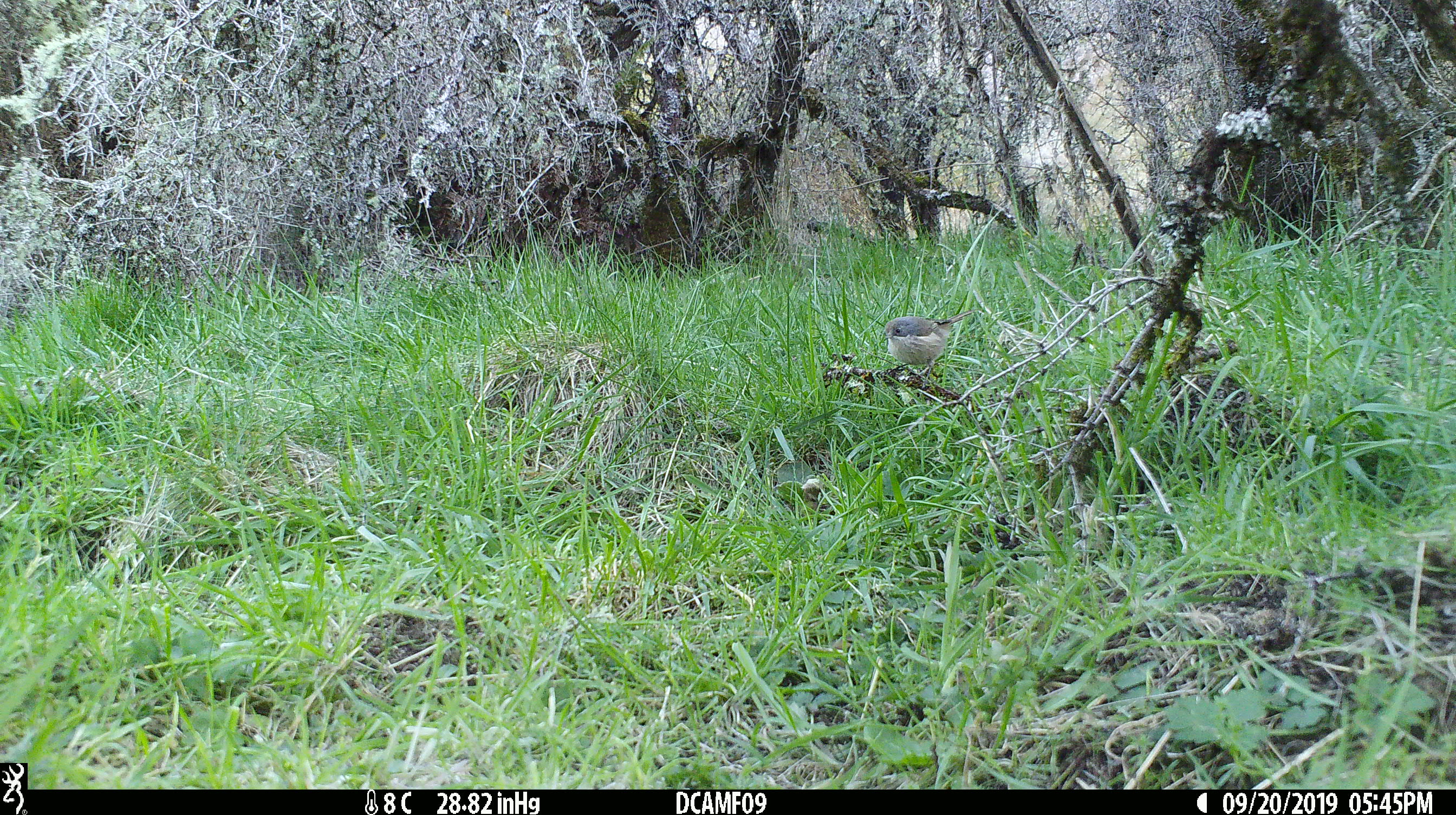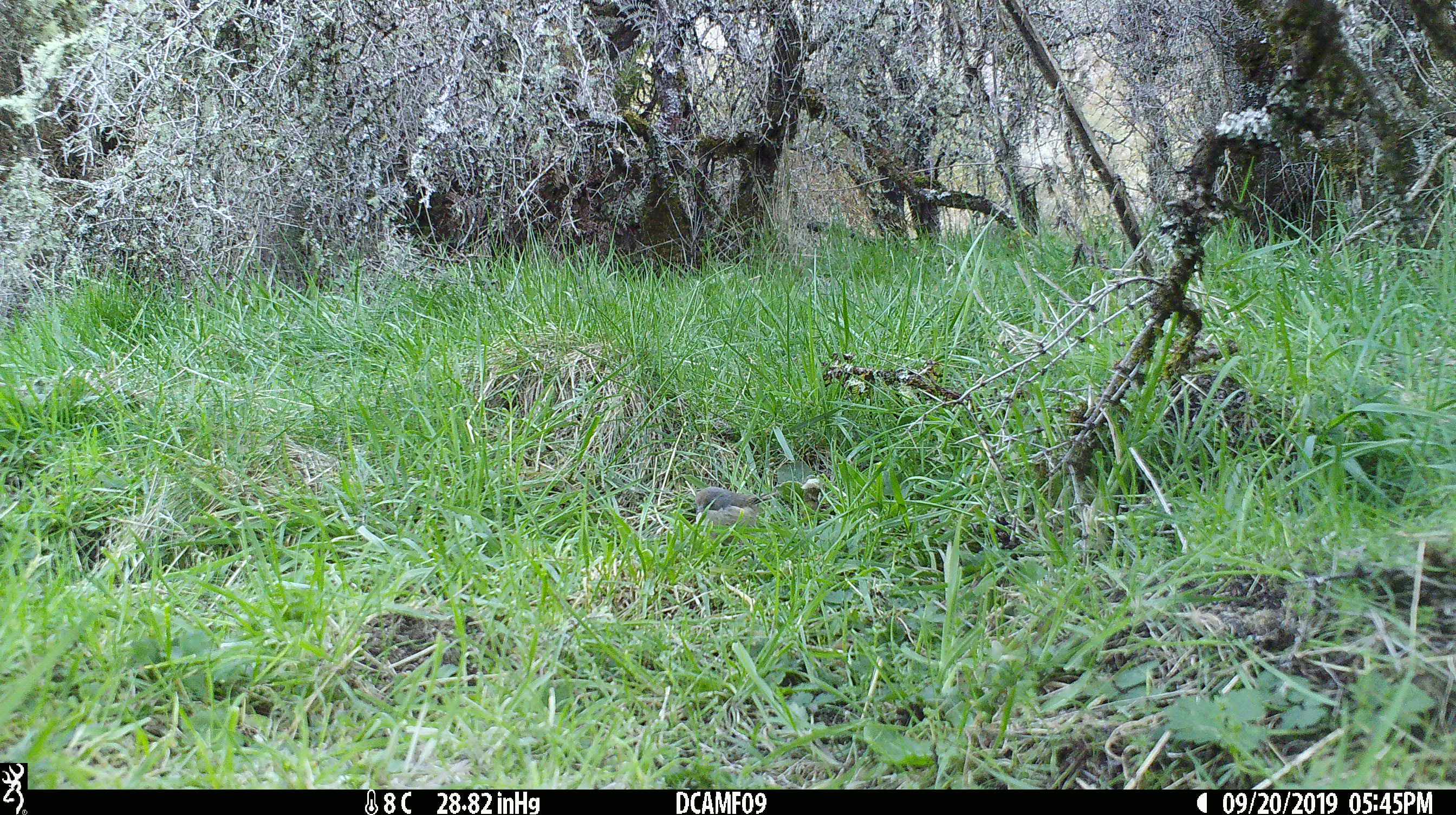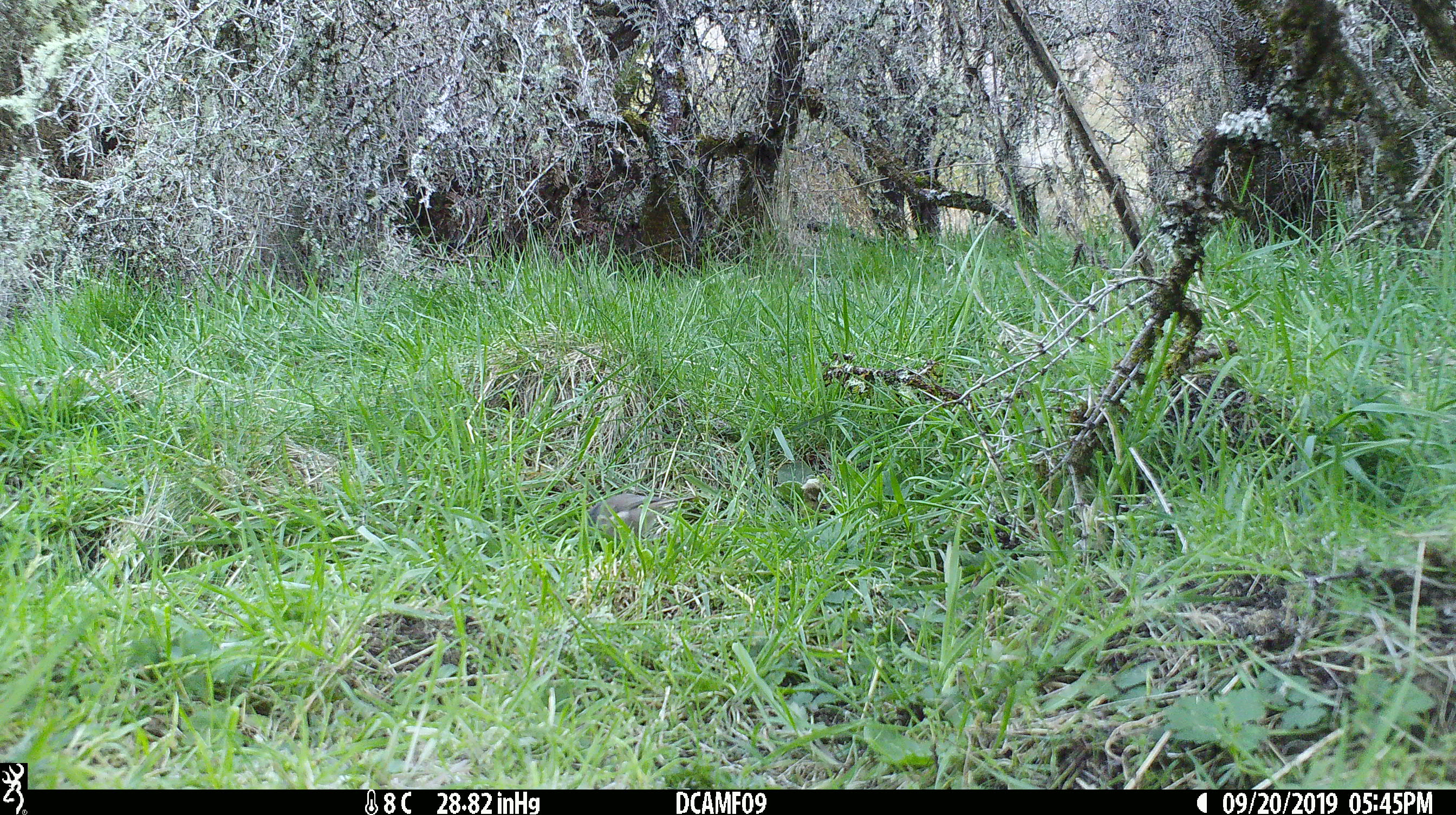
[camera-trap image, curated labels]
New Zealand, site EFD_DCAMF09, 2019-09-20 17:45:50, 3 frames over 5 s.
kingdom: Animalia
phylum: Chordata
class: Aves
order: Passeriformes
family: Certhiidae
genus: Certhia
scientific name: Certhia americana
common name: brown creeper